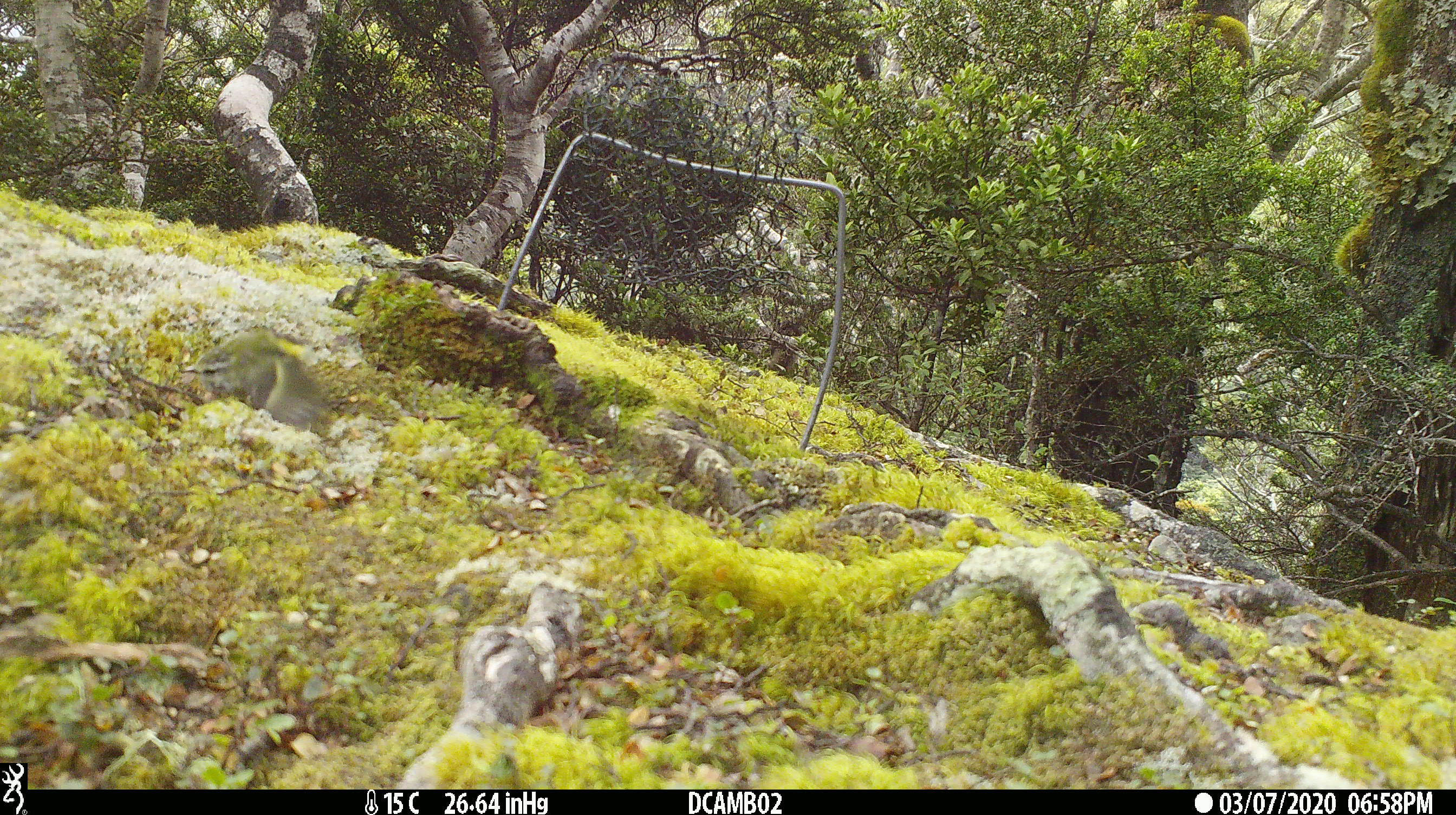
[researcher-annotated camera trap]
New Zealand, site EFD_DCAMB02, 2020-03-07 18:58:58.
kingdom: Animalia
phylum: Chordata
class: Aves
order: Passeriformes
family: Acanthisittidae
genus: Acanthisitta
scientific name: Acanthisitta chloris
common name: rifleman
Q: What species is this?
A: Rifleman (Acanthisitta chloris).